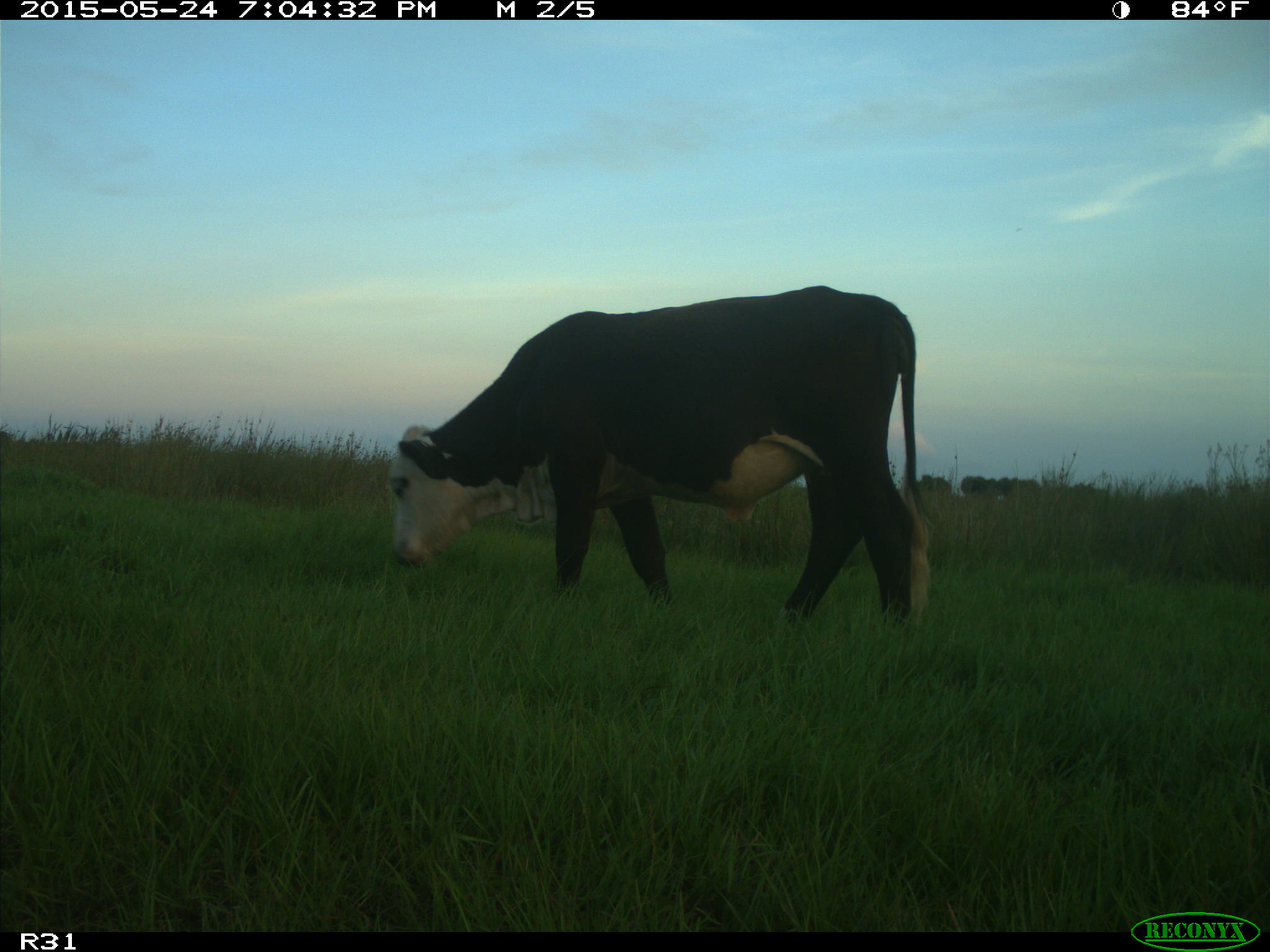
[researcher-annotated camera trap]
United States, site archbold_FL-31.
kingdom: Animalia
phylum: Chordata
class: Mammalia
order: Artiodactyla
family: Bovidae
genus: Bos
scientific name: Bos taurus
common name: domestic cow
Bos taurus (domestic cow).